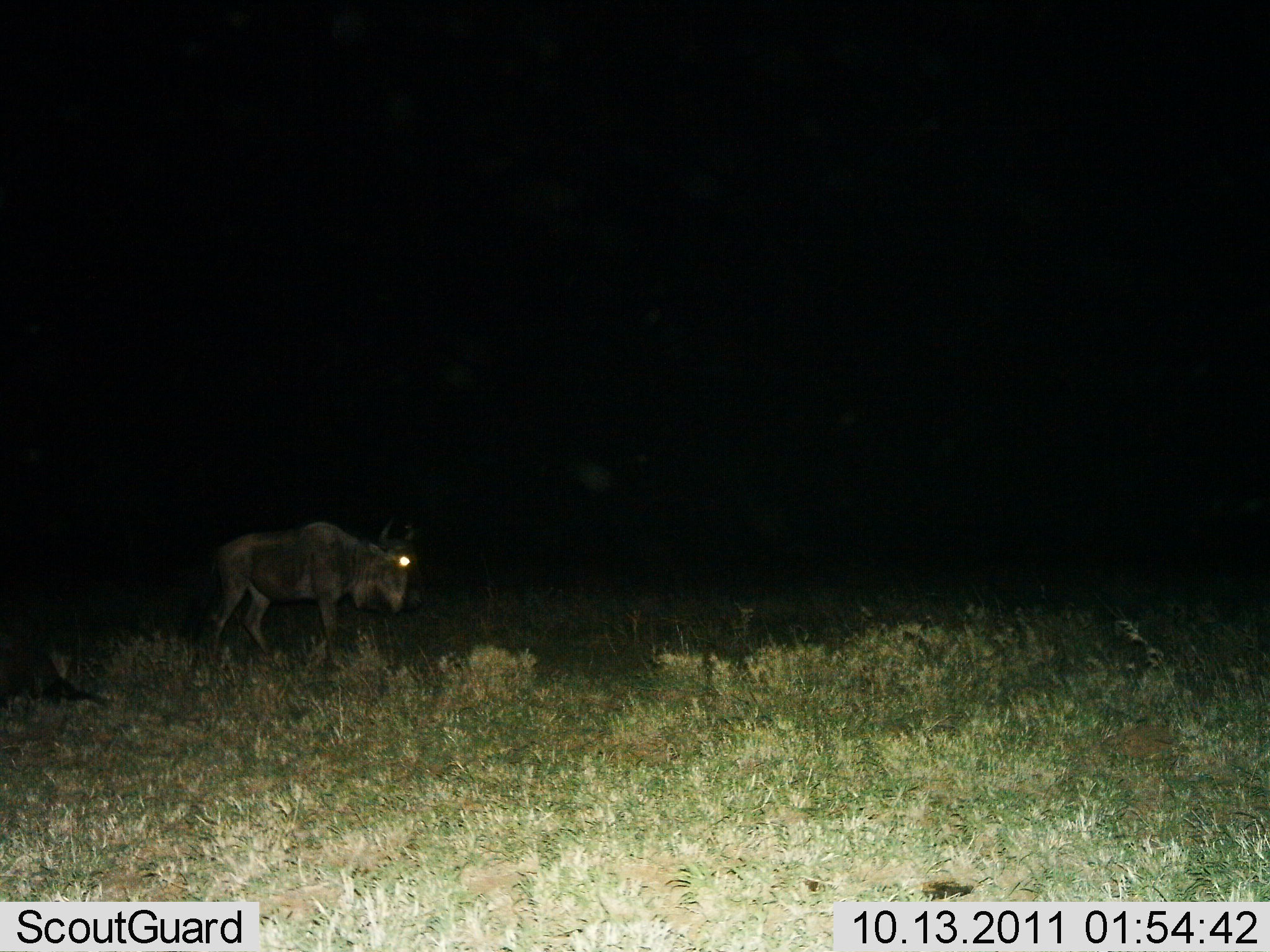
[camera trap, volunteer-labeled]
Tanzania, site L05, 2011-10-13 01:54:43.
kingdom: Animalia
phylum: Chordata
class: Mammalia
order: Artiodactyla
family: Bovidae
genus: Connochaetes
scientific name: Connochaetes taurinus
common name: blue wildebeest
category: wildebeest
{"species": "wildebeest (blue wildebeest) (Connochaetes taurinus)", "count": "1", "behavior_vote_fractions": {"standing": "29%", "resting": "0%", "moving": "71%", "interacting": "0%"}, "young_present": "0%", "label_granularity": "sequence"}